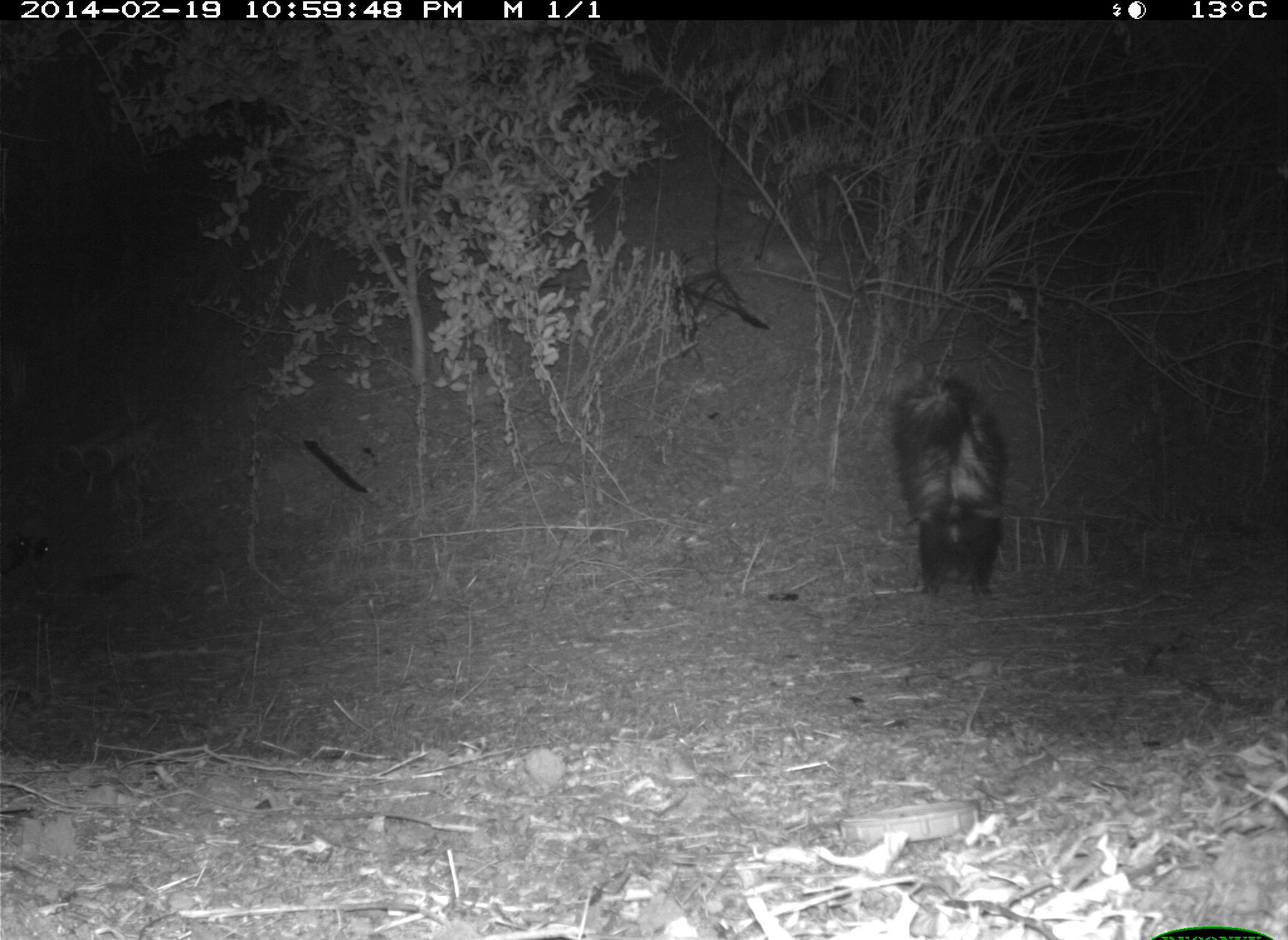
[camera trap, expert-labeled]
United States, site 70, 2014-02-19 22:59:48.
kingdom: Animalia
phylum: Chordata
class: Mammalia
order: Carnivora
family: Mephitidae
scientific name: Mephitidae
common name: skunk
Skunk (Mephitidae).